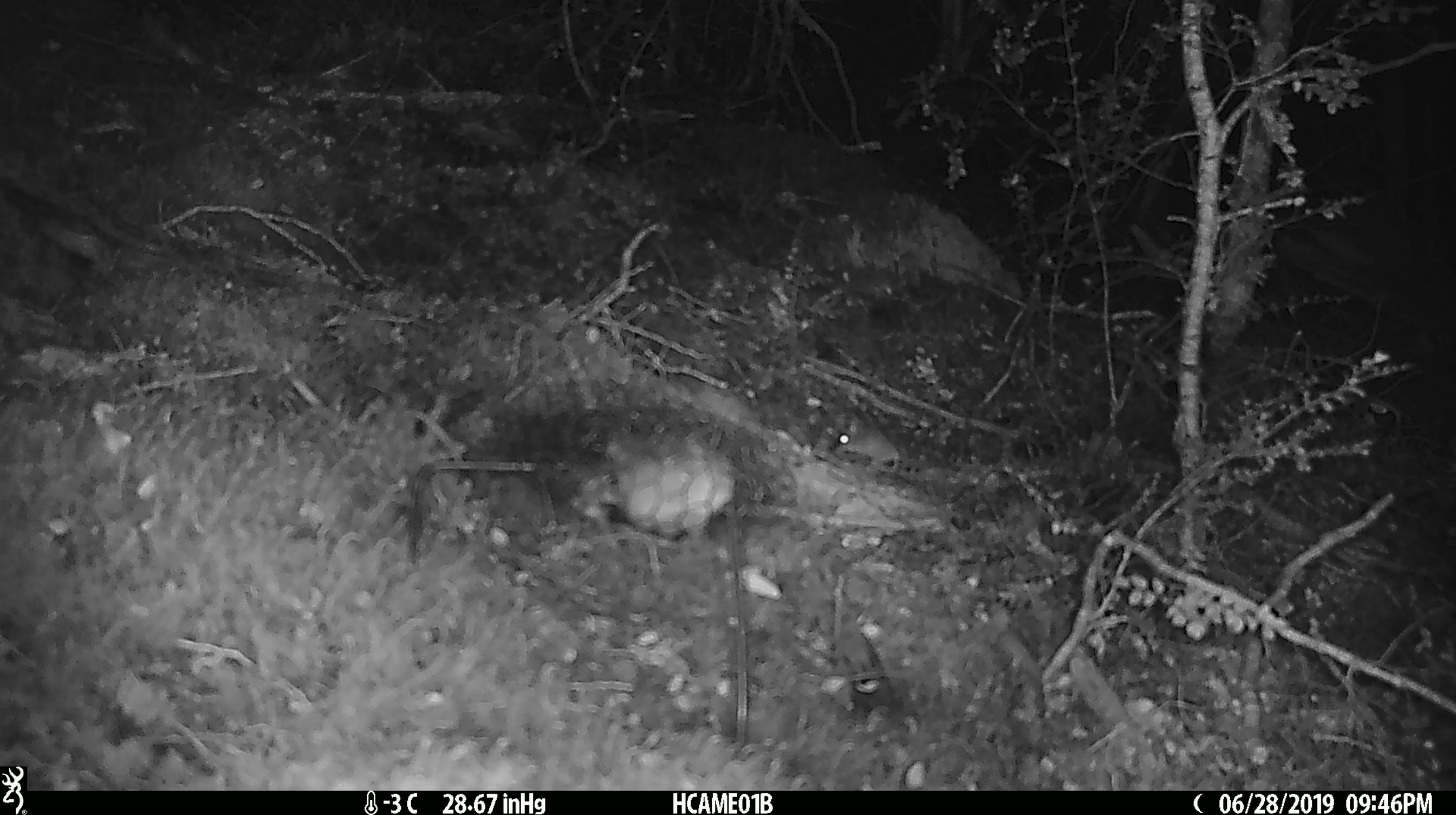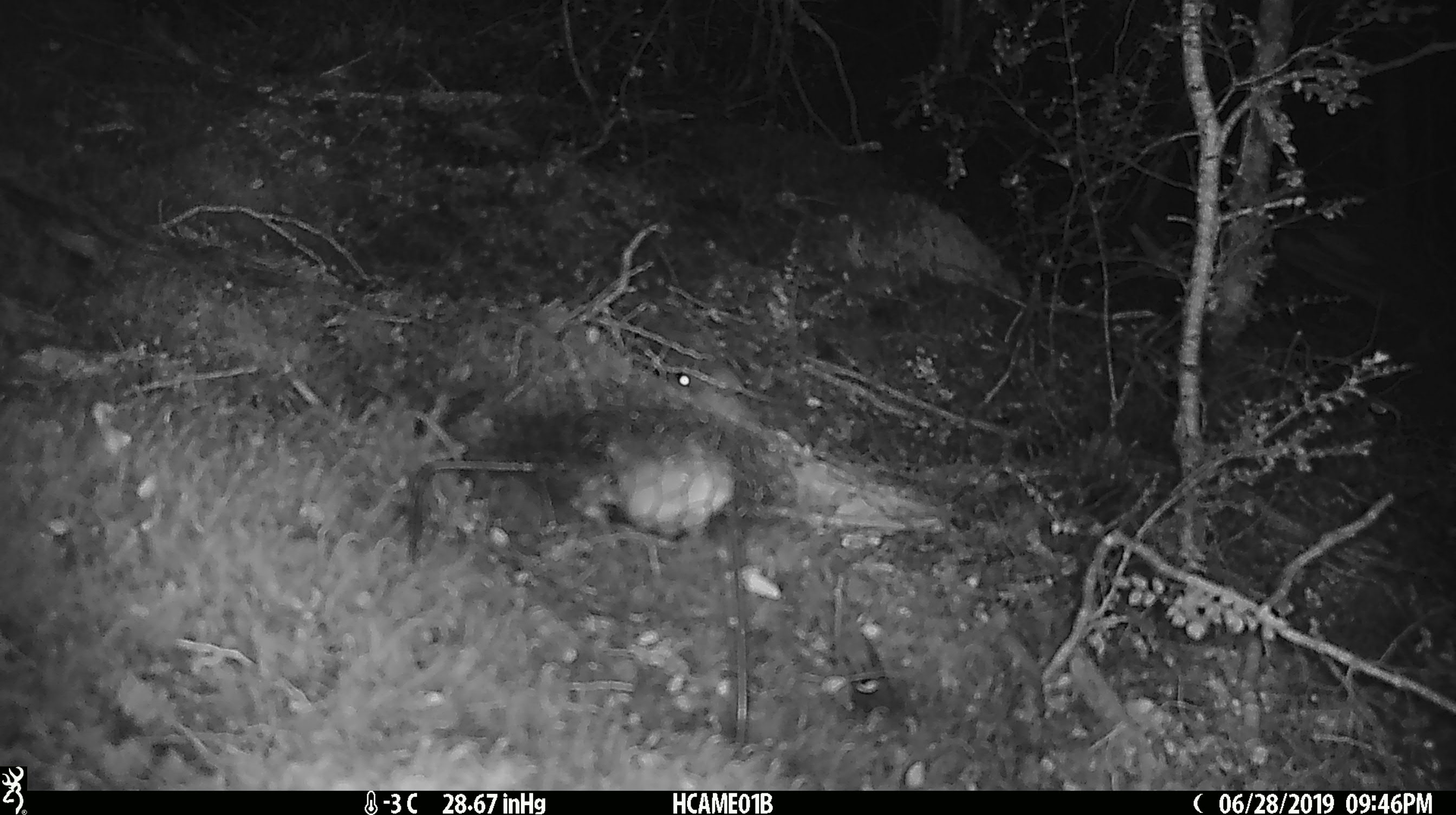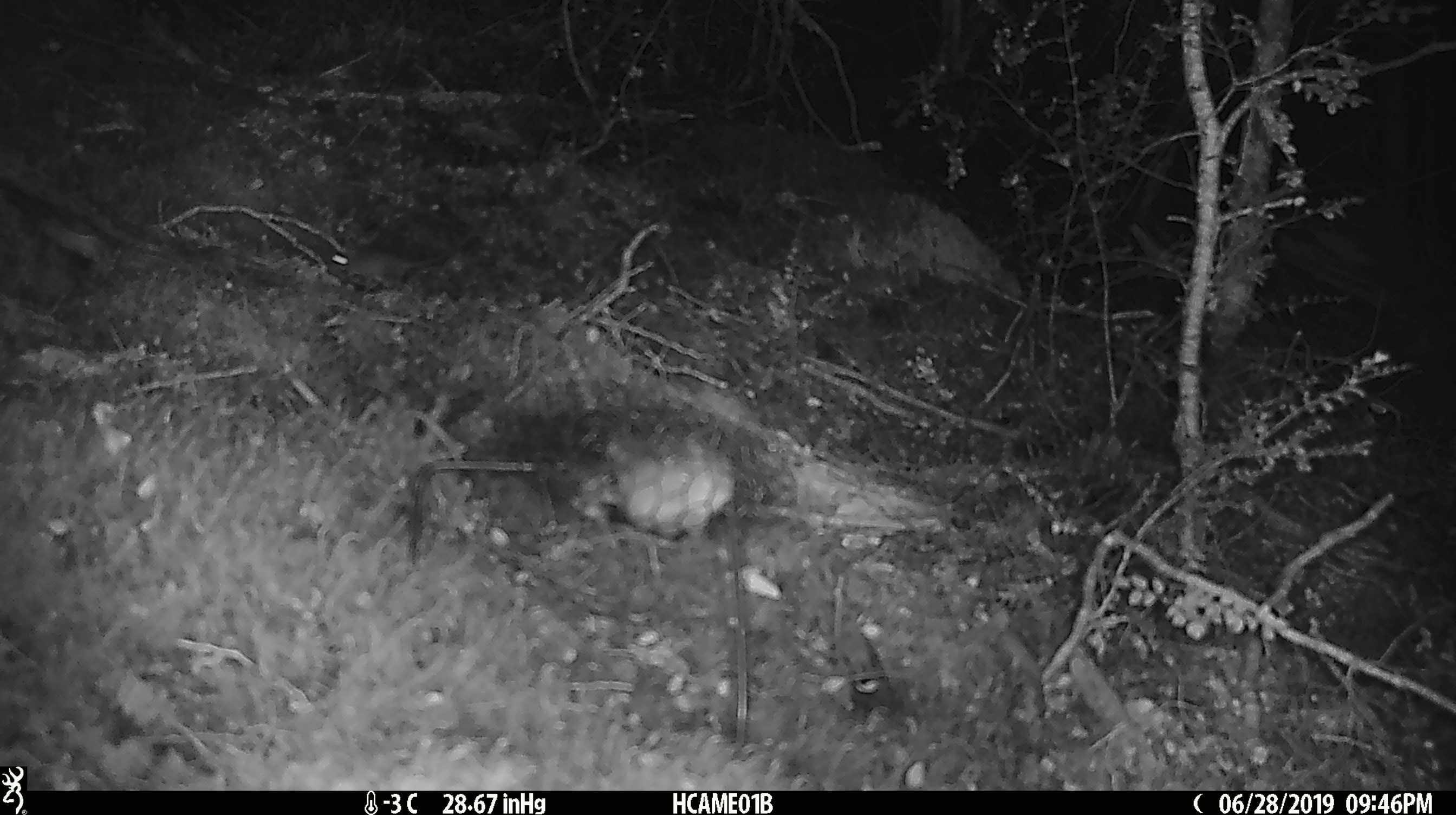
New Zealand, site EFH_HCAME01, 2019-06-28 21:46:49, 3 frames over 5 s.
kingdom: Animalia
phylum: Chordata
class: Mammalia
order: Rodentia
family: Muridae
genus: Mus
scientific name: Mus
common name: mouse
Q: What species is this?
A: Mouse (Mus).